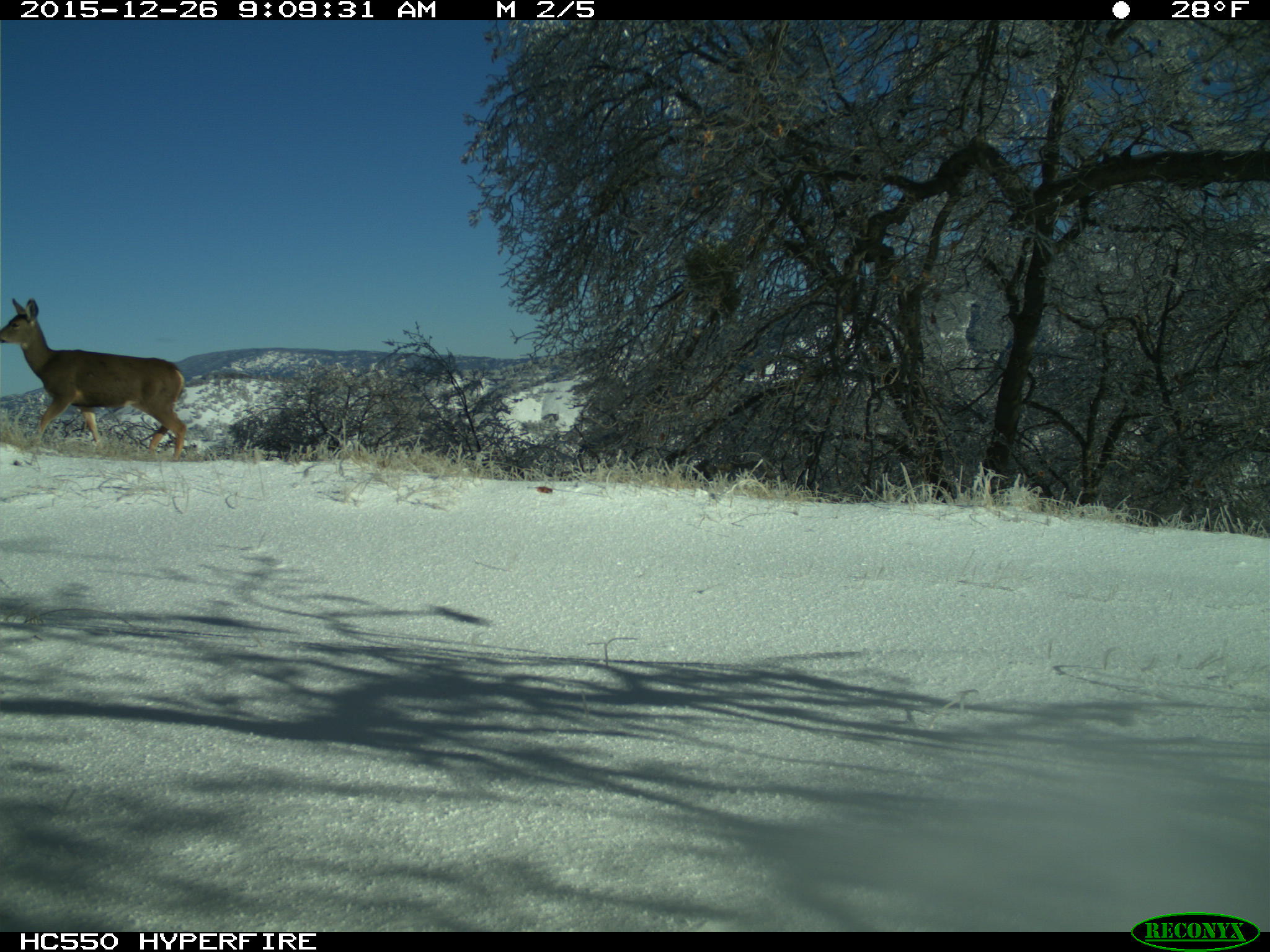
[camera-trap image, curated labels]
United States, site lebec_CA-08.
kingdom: Animalia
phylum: Chordata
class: Mammalia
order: Artiodactyla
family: Cervidae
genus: Odocoileus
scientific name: Odocoileus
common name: deer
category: unidentified deer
Unidentified deer (deer) (Odocoileus).